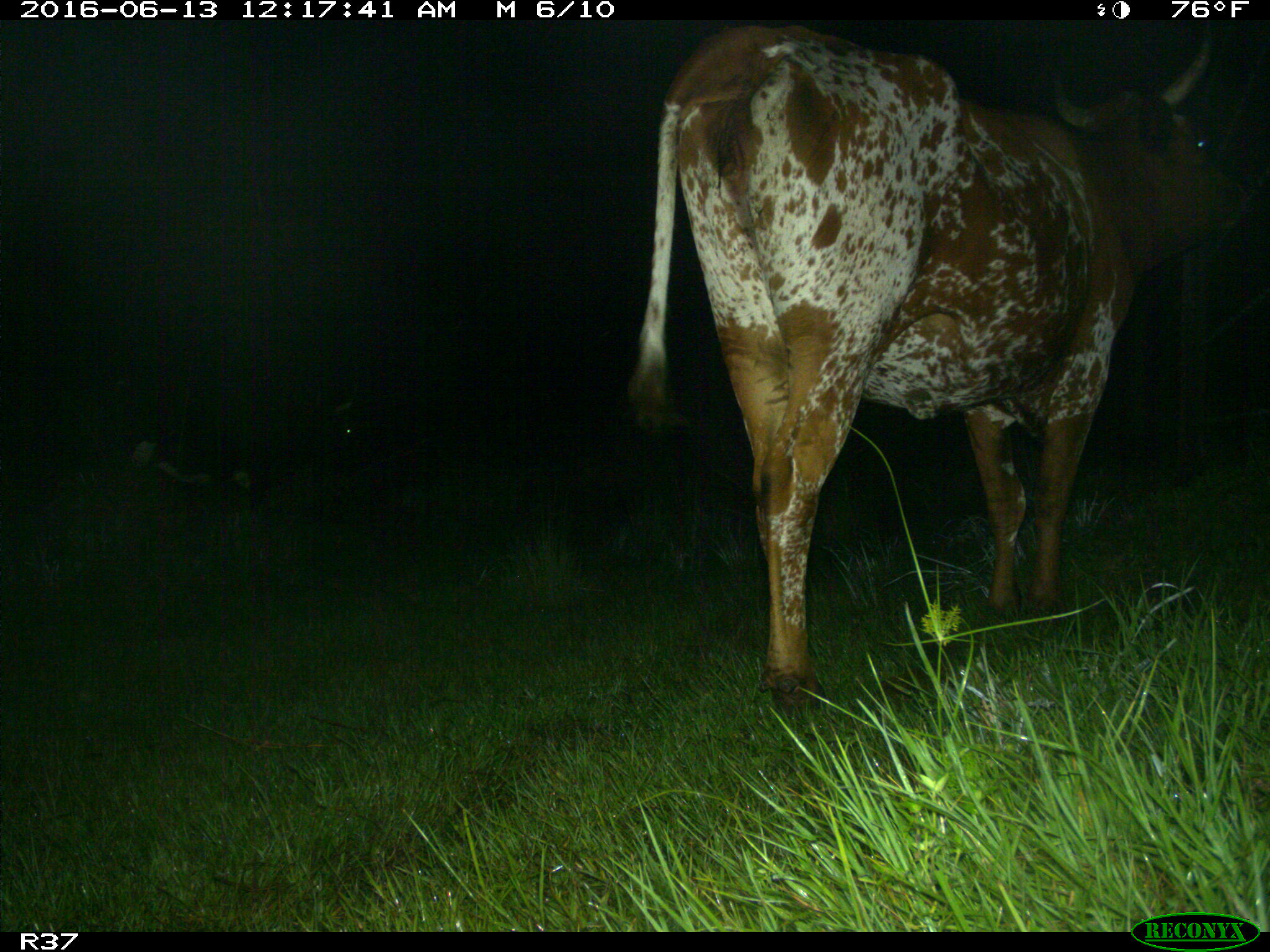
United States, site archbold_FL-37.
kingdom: Animalia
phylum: Chordata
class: Mammalia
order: Artiodactyla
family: Bovidae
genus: Bos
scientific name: Bos taurus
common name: domestic cow